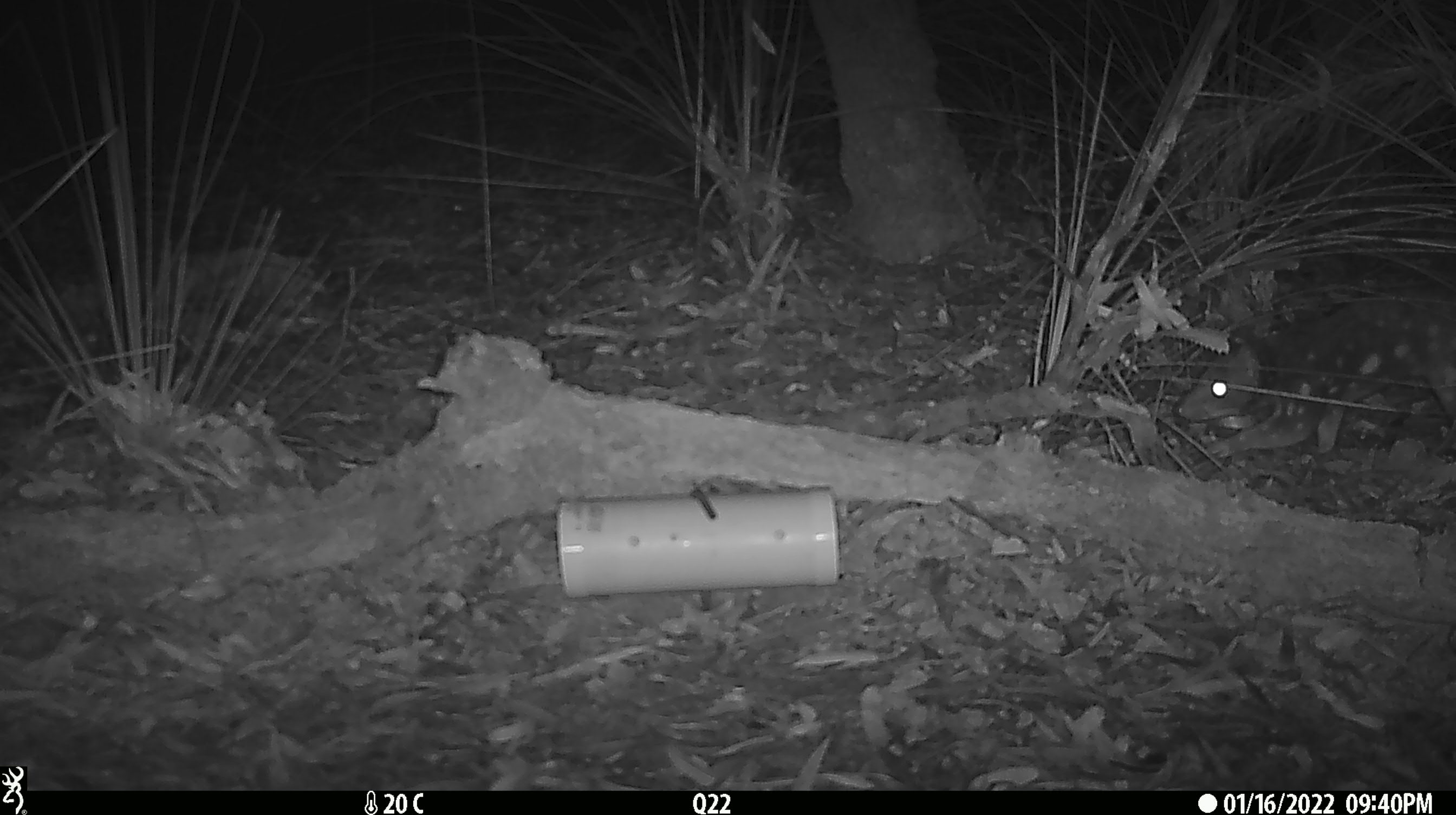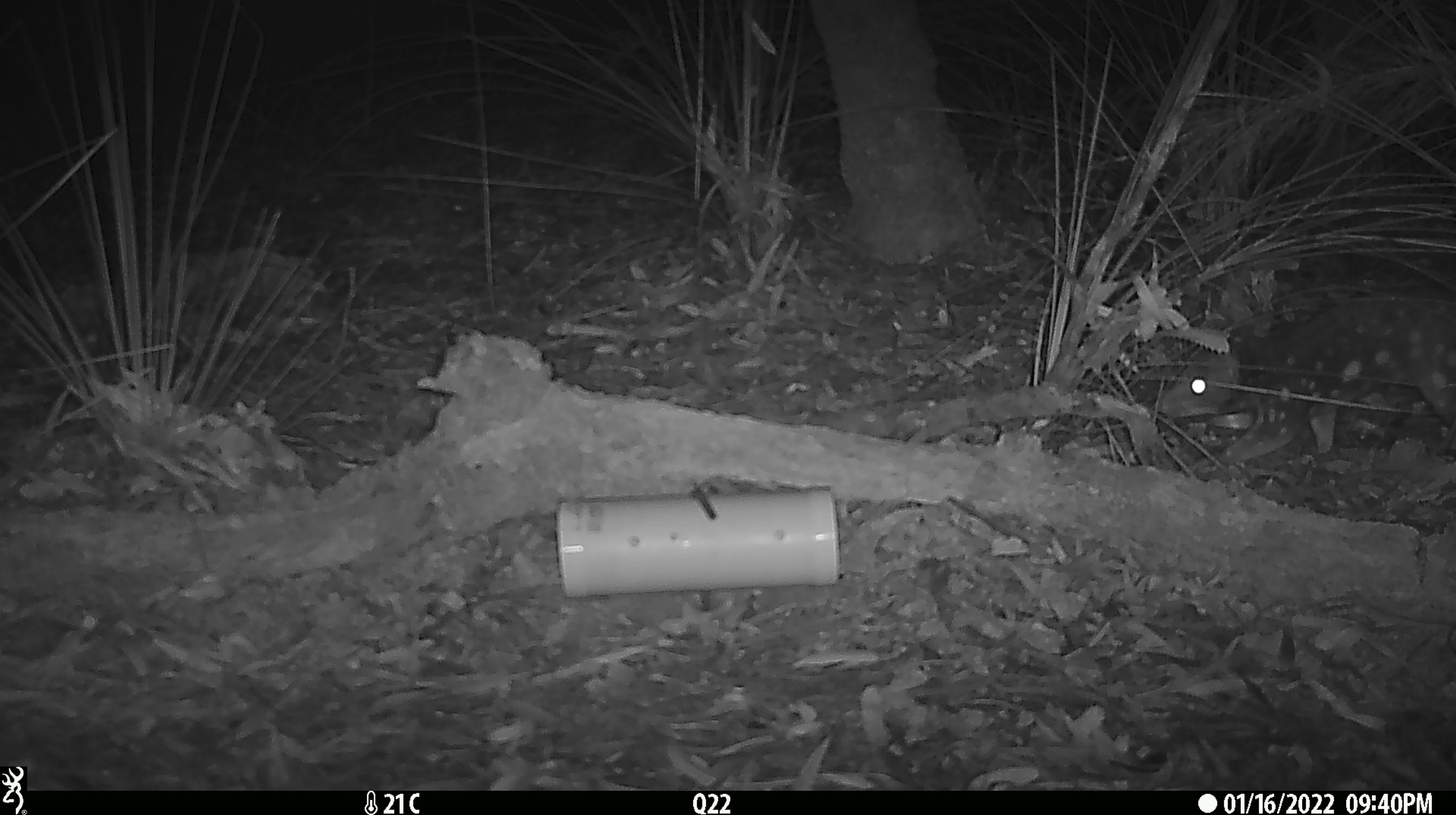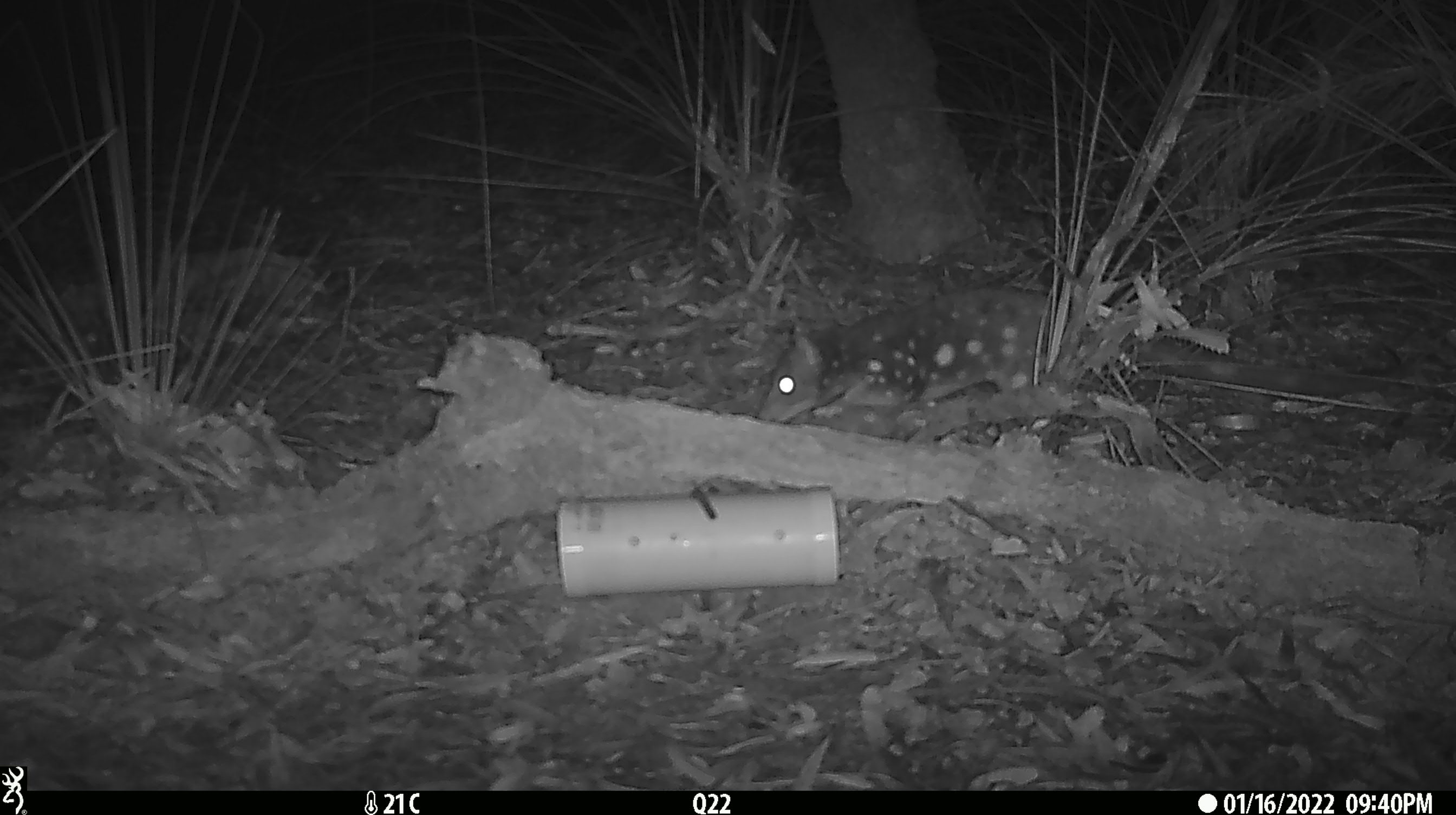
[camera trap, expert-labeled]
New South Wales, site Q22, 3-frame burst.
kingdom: Animalia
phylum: Chordata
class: Mammalia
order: Dasyuromorphia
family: Dasyuridae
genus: Dasyurus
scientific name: Dasyurus maculatus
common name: spotted-tailed quoll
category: quoll